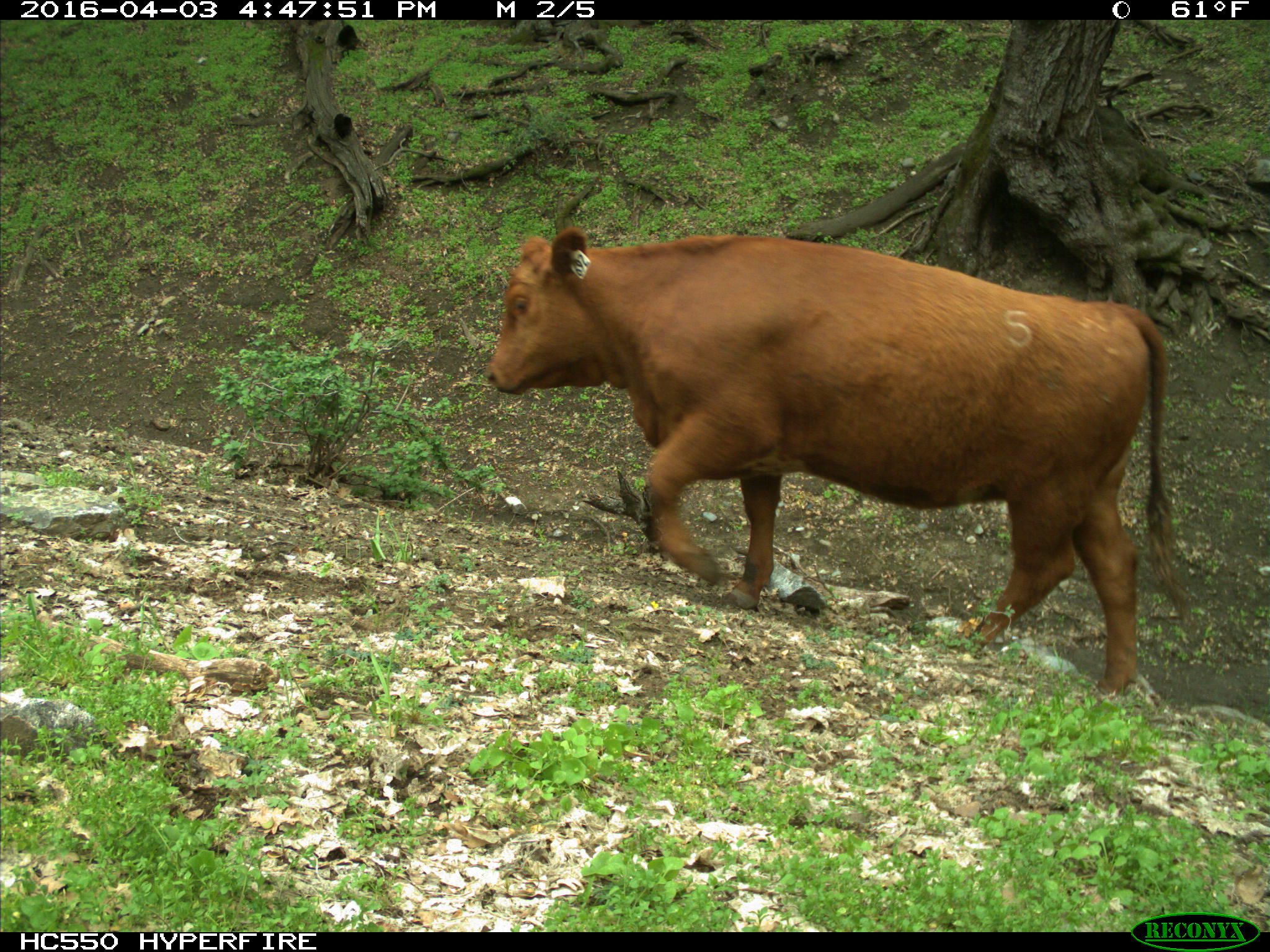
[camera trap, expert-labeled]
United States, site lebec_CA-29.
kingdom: Animalia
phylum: Chordata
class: Mammalia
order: Artiodactyla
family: Bovidae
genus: Bos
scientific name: Bos taurus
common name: domestic cow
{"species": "Bos taurus (domestic cow)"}